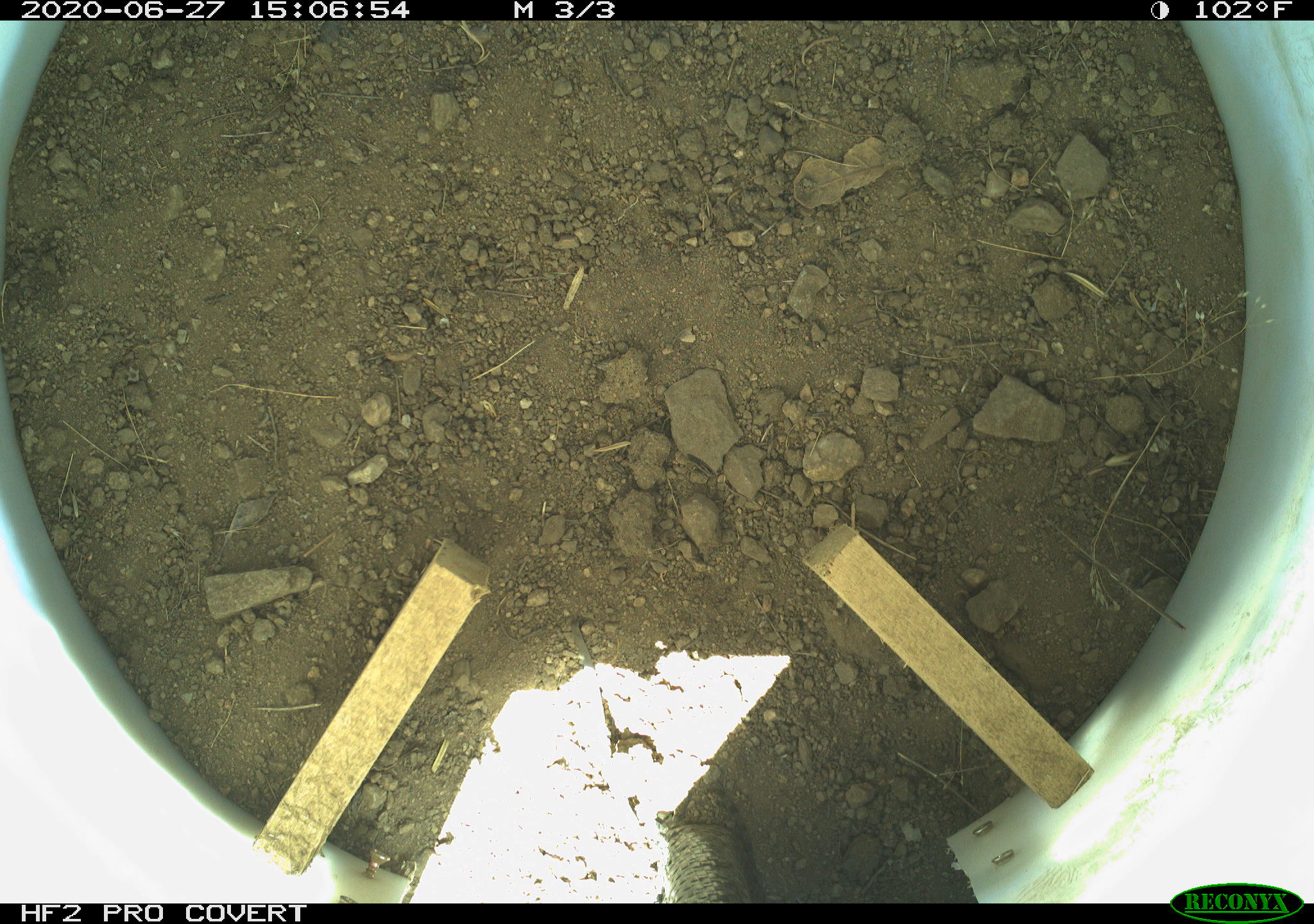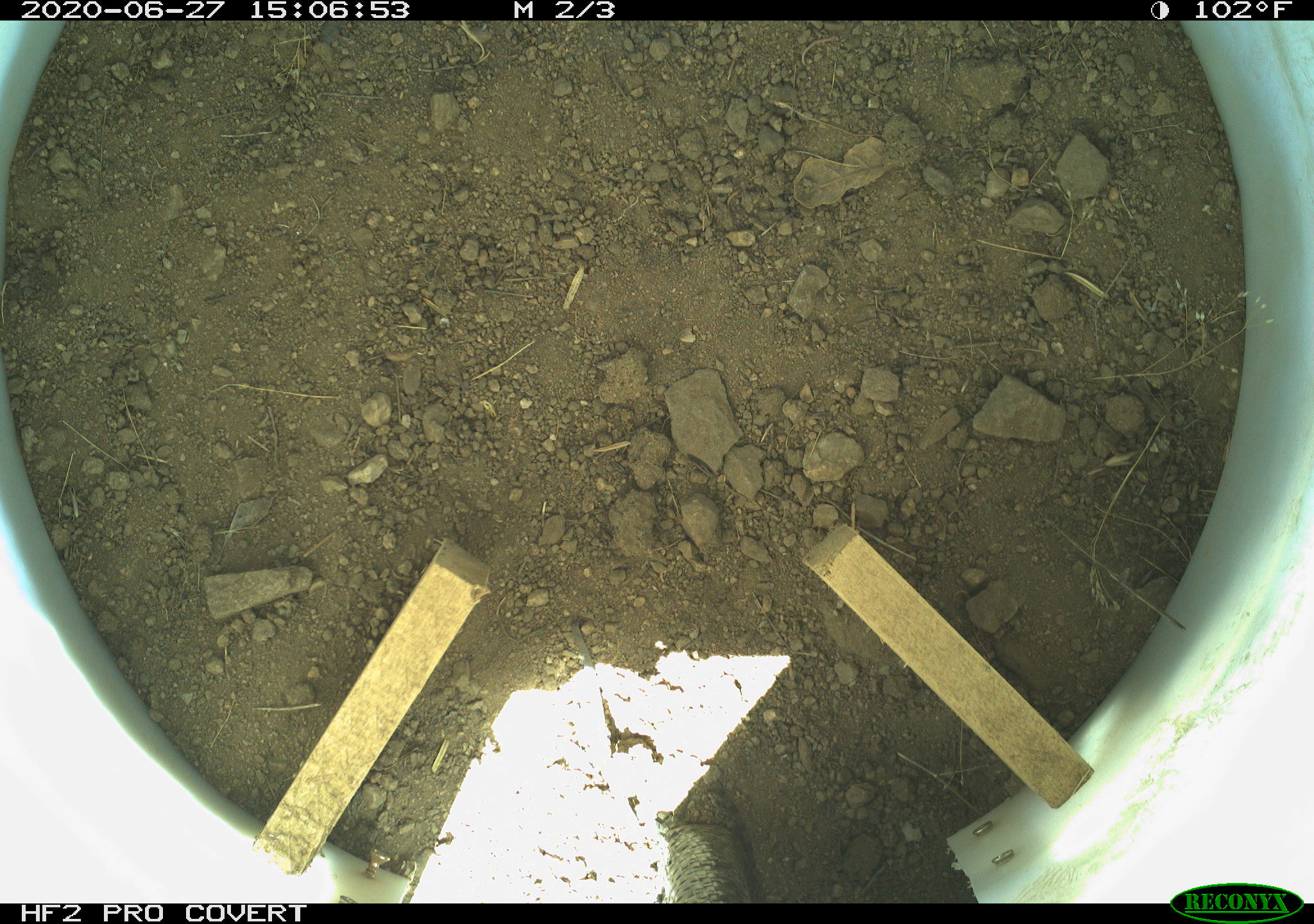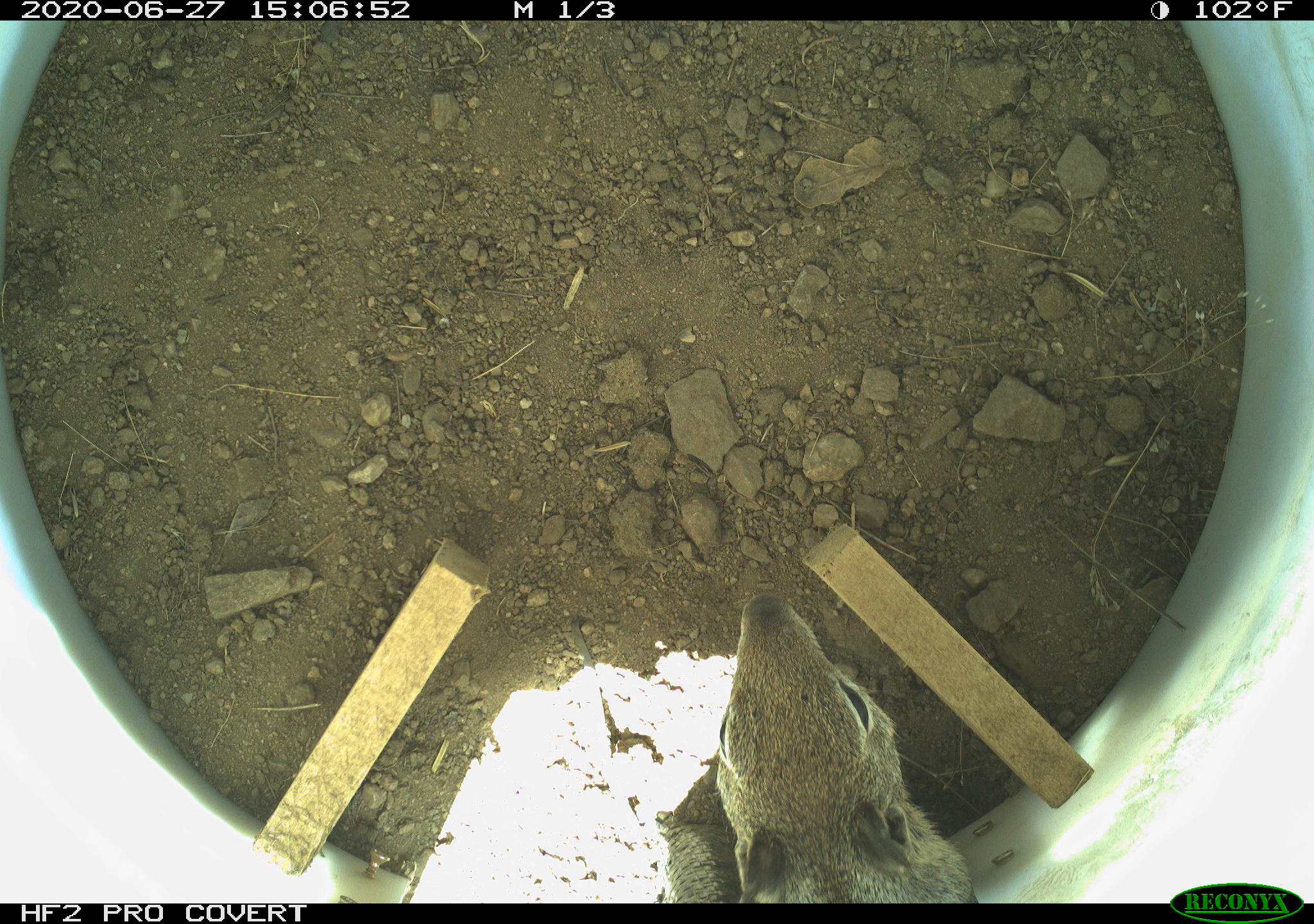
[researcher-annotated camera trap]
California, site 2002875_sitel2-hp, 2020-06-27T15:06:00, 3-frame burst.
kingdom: Animalia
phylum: Chordata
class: Mammalia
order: Rodentia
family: Sciuridae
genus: Otospermophilus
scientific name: Otospermophilus beecheyi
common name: california ground squirrel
California ground squirrel (Otospermophilus beecheyi).